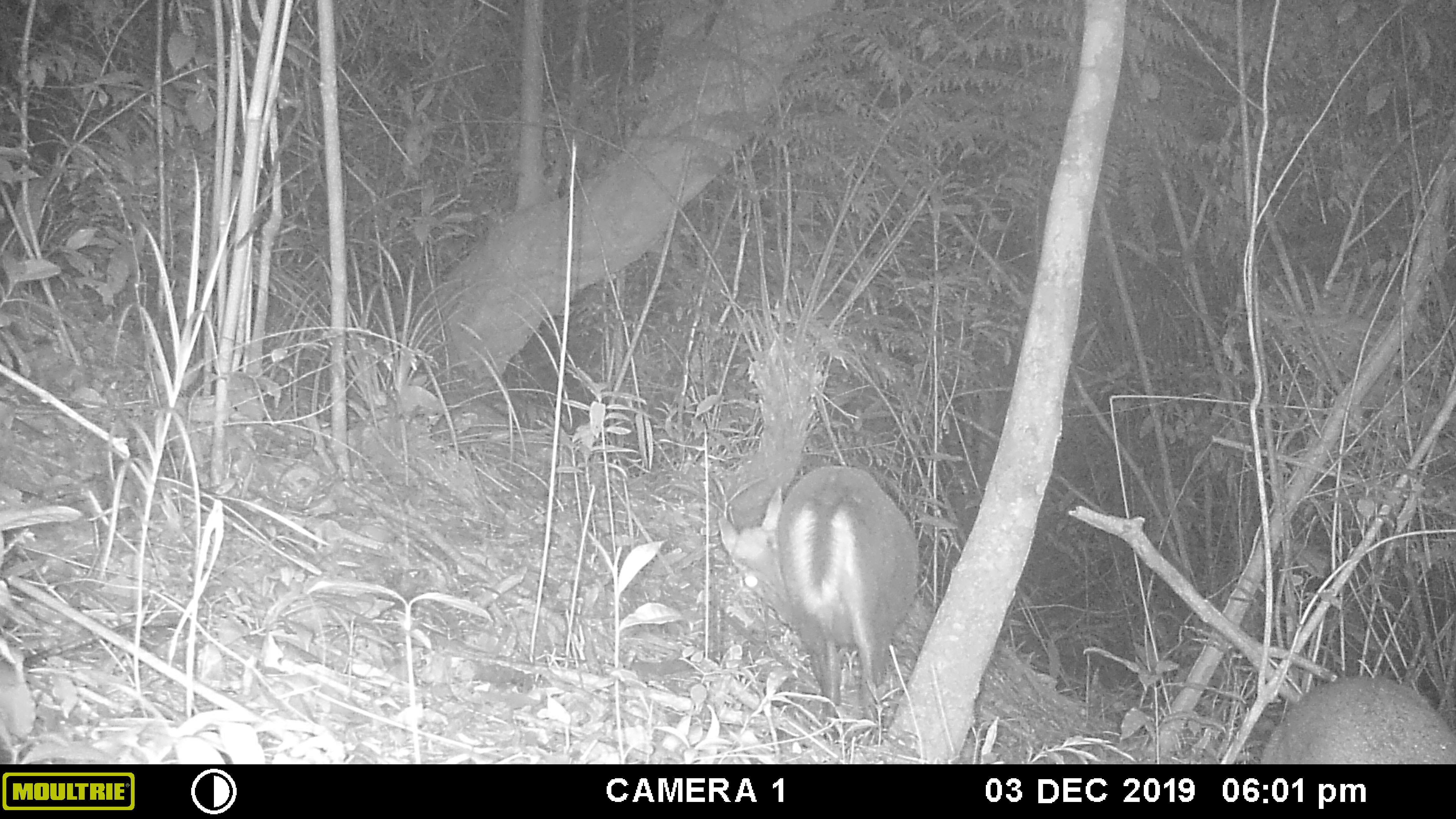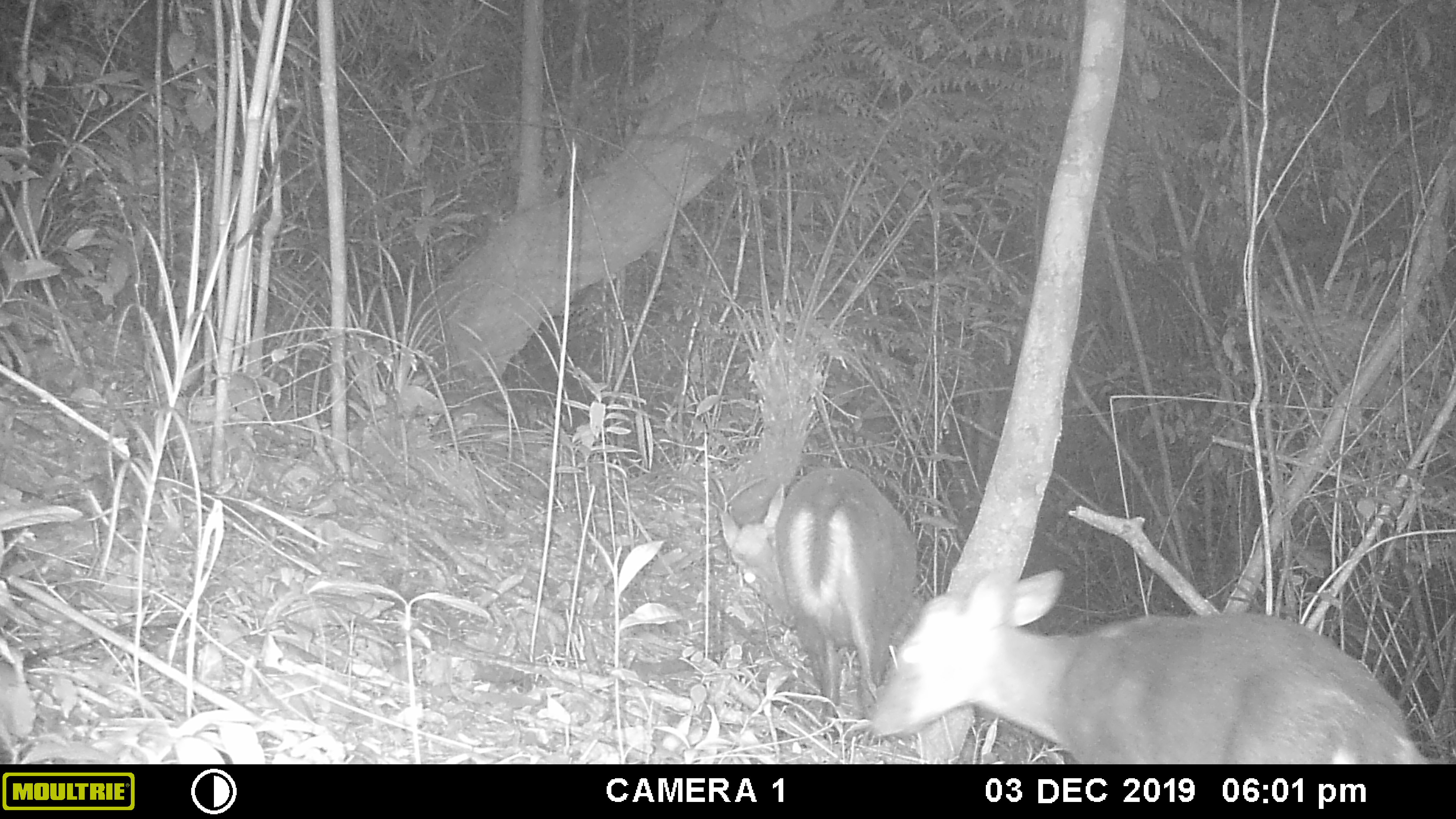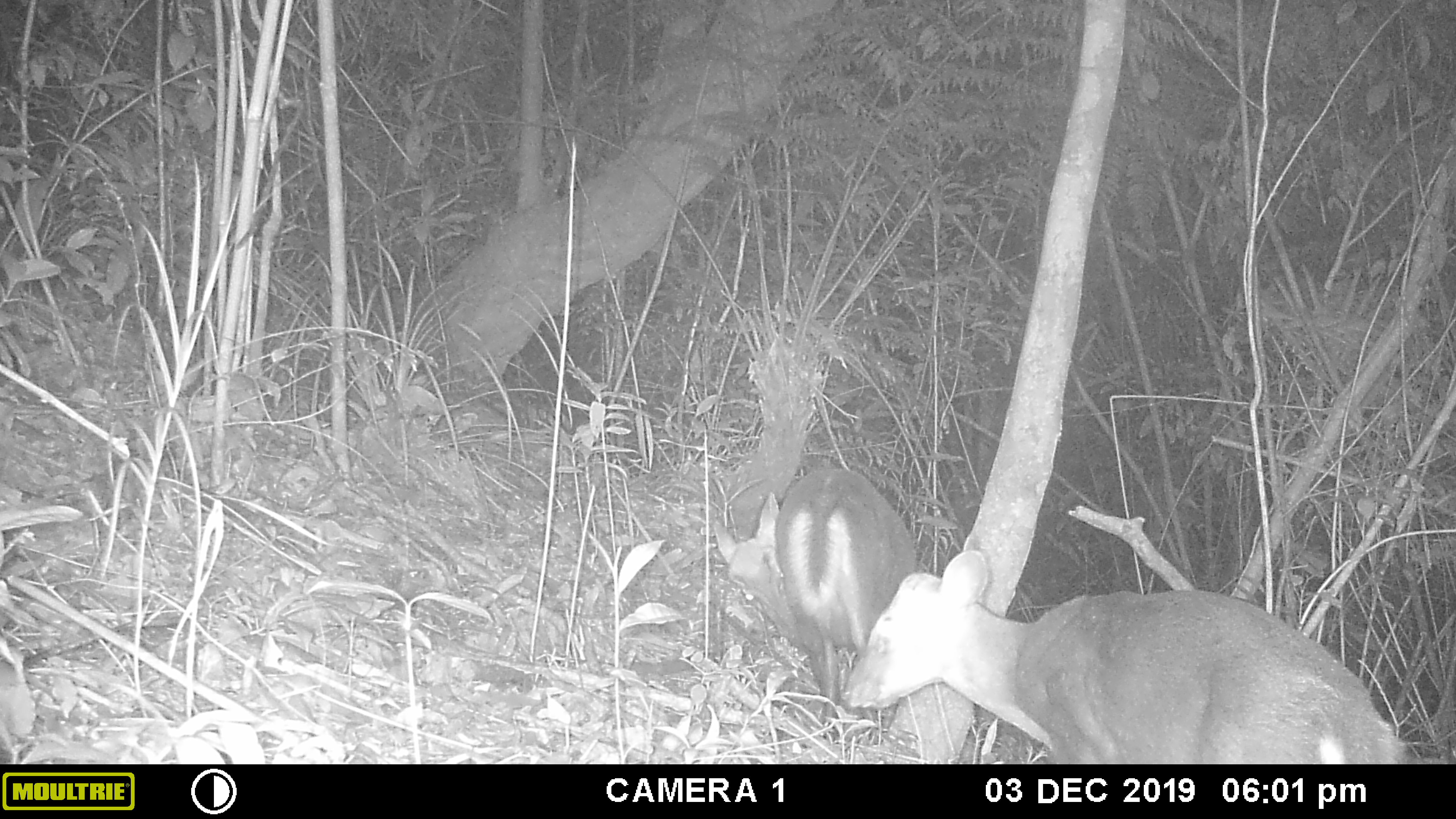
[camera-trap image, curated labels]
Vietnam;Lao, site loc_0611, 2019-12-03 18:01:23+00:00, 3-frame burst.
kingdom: Animalia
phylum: Chordata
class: Mammalia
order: Artiodactyla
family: Cervidae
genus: Muntiacus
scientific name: Muntiacus rooseveltorum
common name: roosevelt's muntjac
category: roosevelts muntjac group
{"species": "roosevelts muntjac group (roosevelt's muntjac) (Muntiacus rooseveltorum)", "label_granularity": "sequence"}